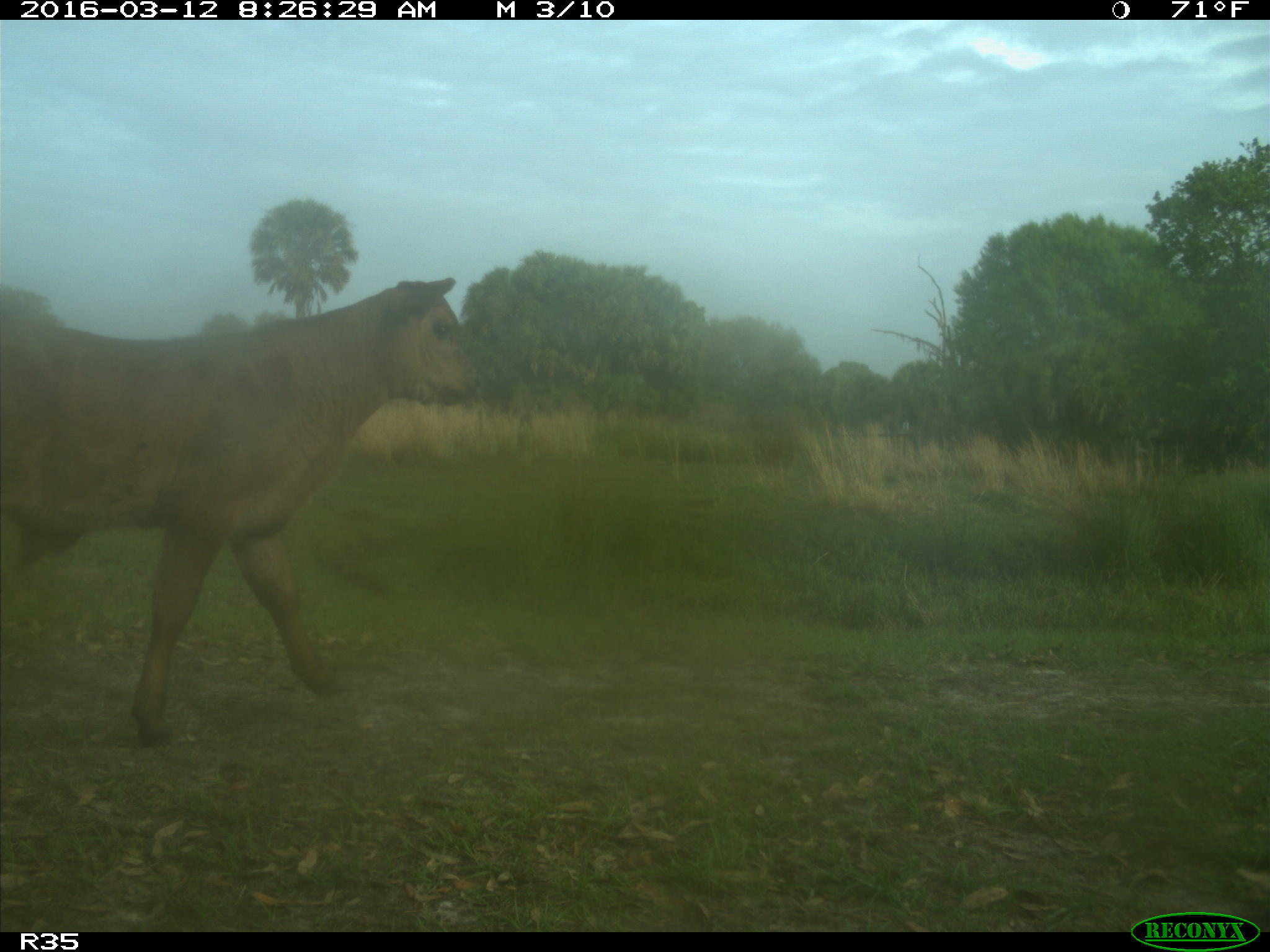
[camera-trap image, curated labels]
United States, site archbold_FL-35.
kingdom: Animalia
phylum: Chordata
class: Mammalia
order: Artiodactyla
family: Bovidae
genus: Bos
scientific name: Bos taurus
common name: domestic cow